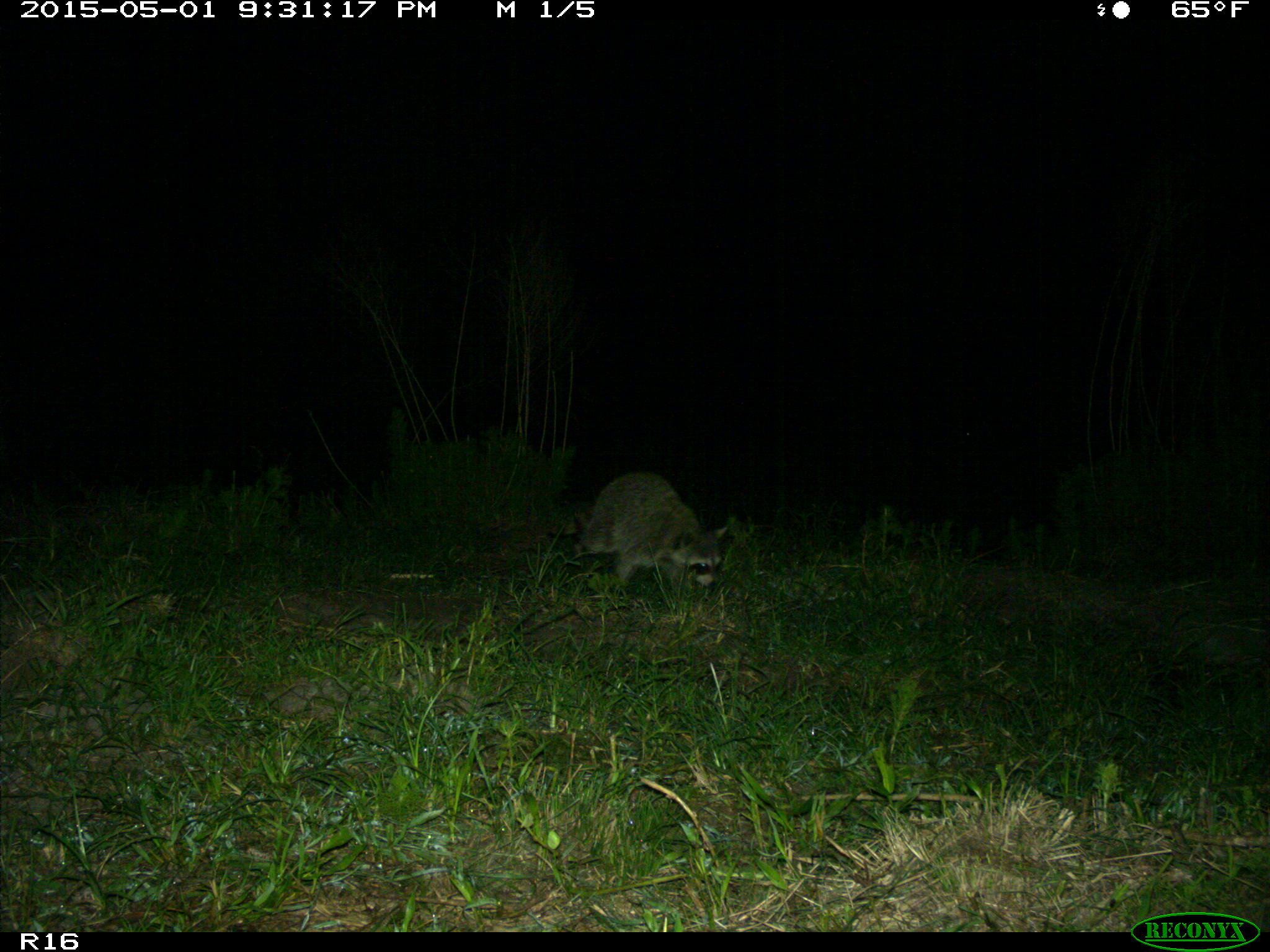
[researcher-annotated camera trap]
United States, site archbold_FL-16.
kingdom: Animalia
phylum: Chordata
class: Mammalia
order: Carnivora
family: Procyonidae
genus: Procyon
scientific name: Procyon lotor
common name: common raccoon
Procyon lotor (common raccoon).